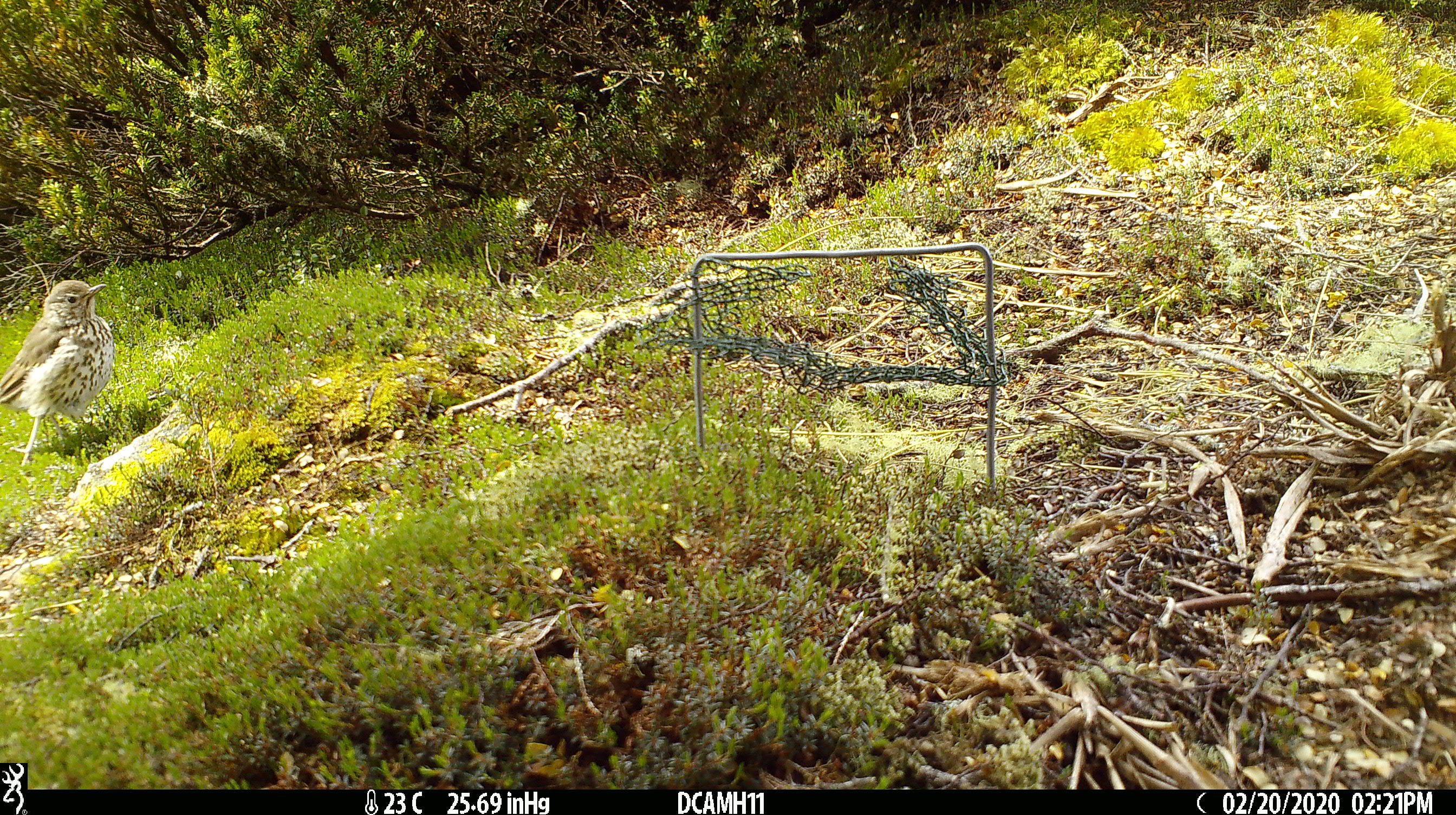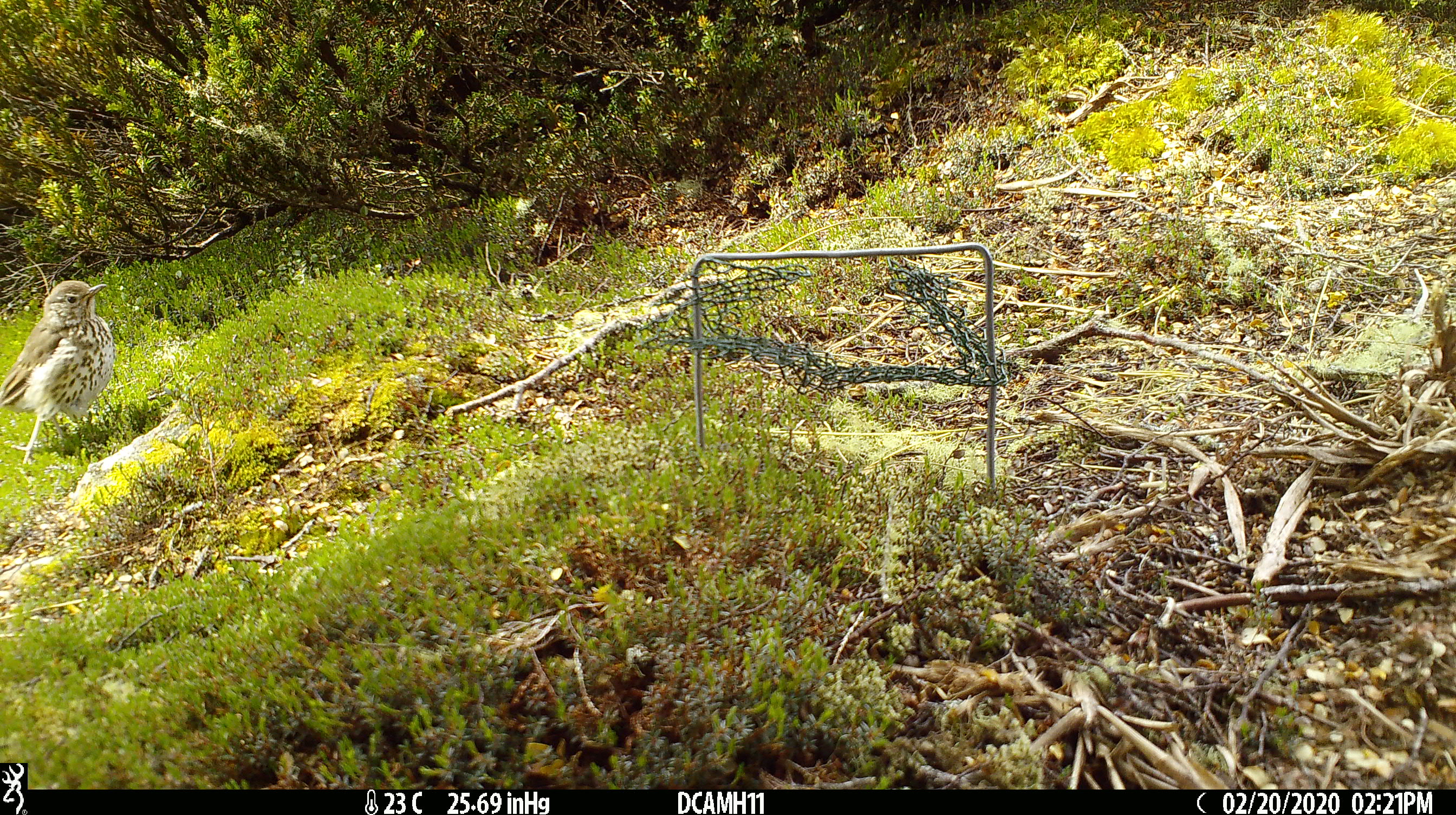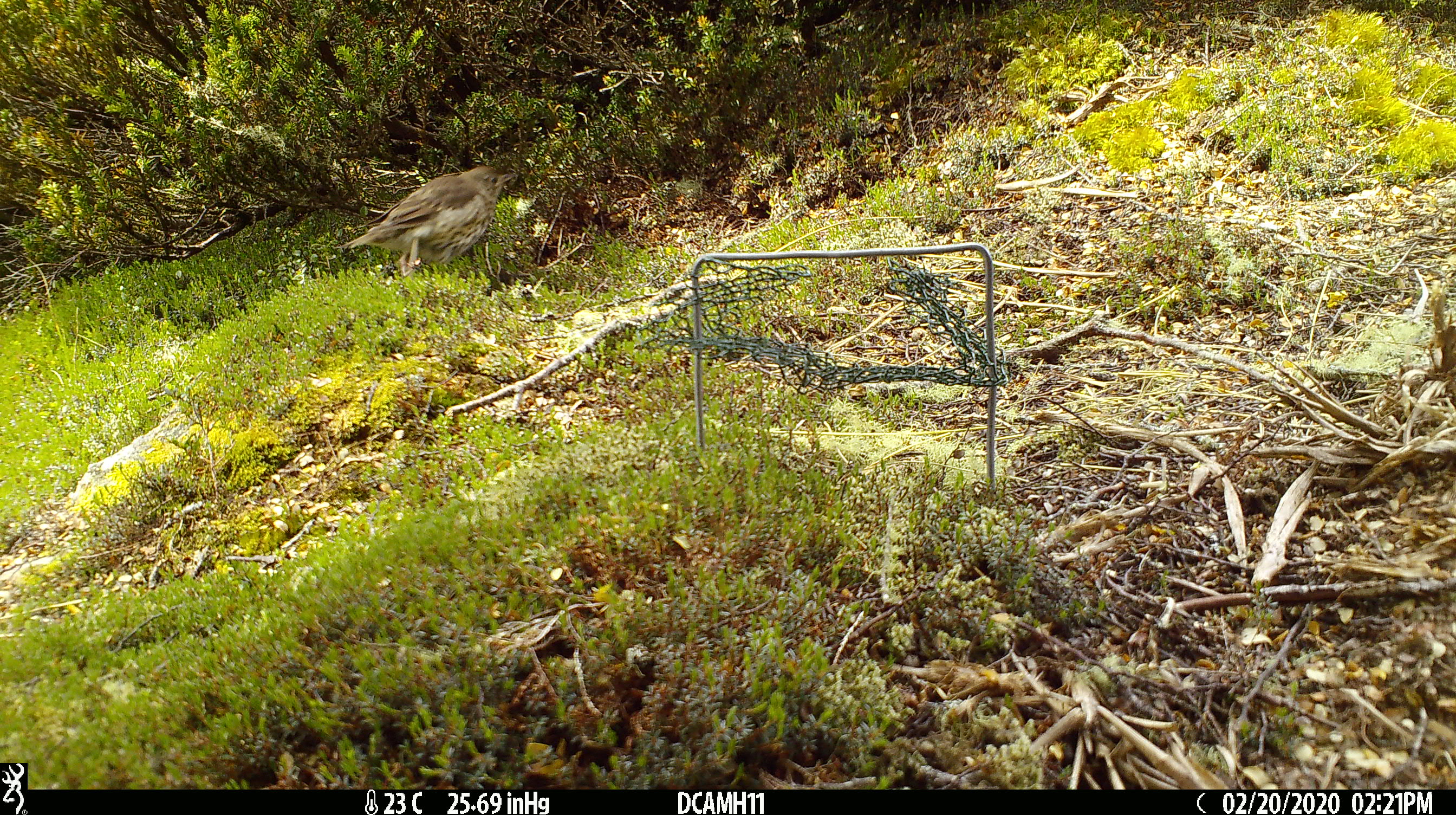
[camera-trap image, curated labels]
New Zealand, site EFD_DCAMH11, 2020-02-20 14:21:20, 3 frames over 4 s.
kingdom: Animalia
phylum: Chordata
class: Aves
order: Passeriformes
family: Turdidae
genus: Turdus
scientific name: Turdus philomelos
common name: song thrush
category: thrush